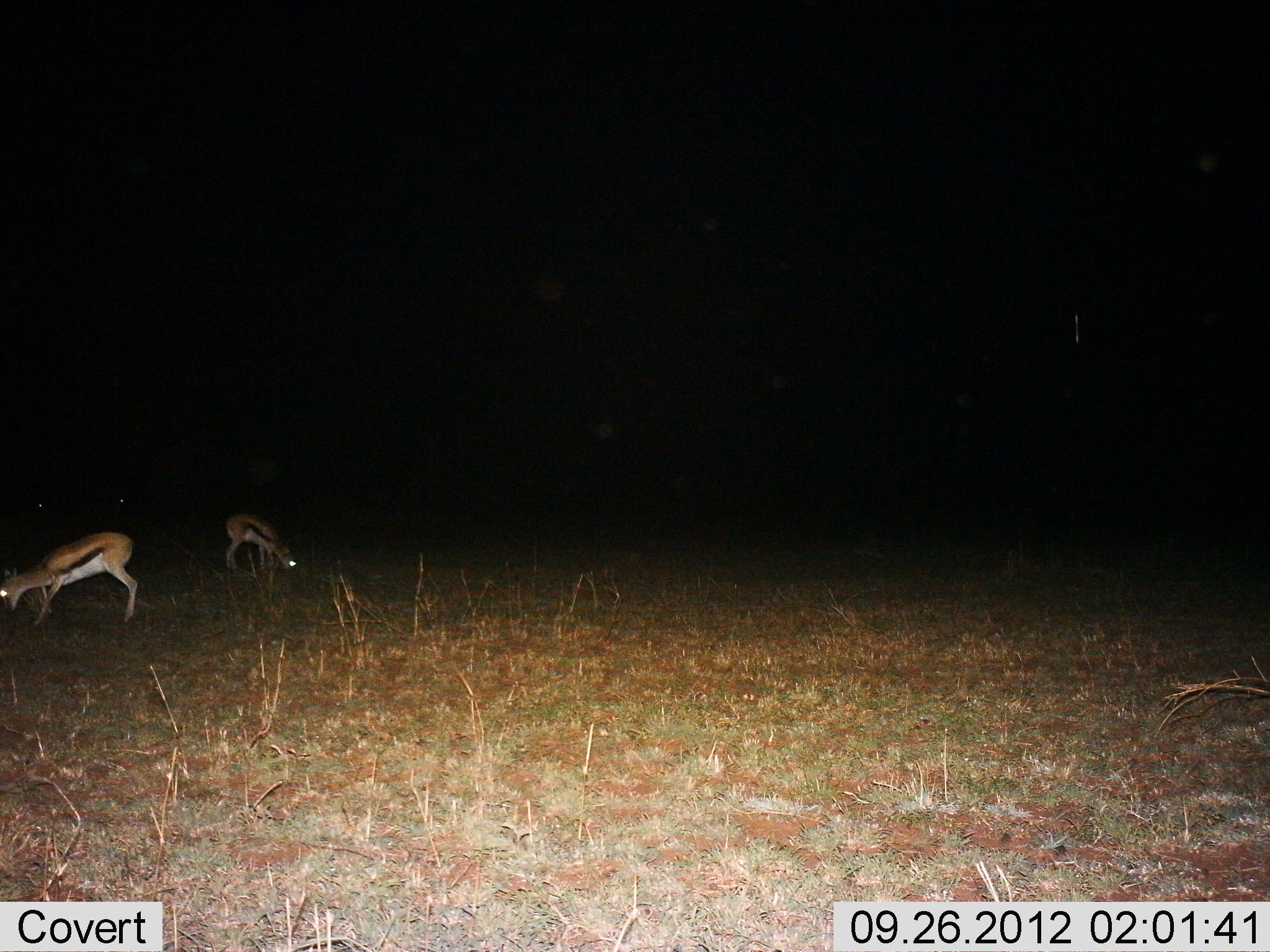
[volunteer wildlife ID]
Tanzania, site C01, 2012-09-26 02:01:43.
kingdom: Animalia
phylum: Chordata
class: Mammalia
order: Artiodactyla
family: Bovidae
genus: Eudorcas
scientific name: Eudorcas thomsonii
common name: thomson's gazelle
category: gazellethomsons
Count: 2.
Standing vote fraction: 40%.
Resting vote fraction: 0%.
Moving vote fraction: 0%.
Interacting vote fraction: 0%.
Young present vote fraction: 0%.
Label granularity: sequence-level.